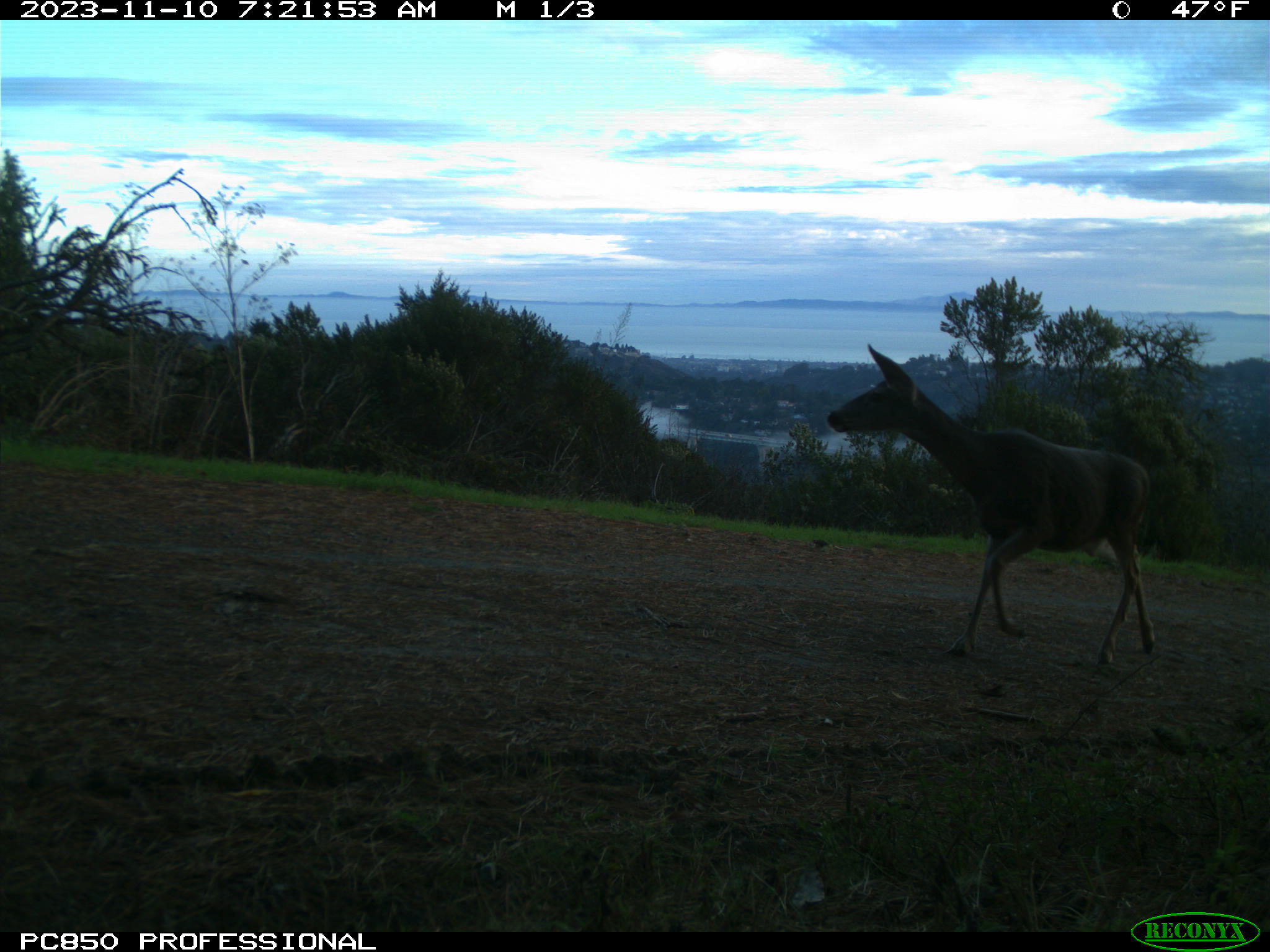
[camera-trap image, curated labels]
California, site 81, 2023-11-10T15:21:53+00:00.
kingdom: Animalia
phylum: Chordata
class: Mammalia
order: Artiodactyla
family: Cervidae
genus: Odocoileus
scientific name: Odocoileus hemionus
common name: mule deer